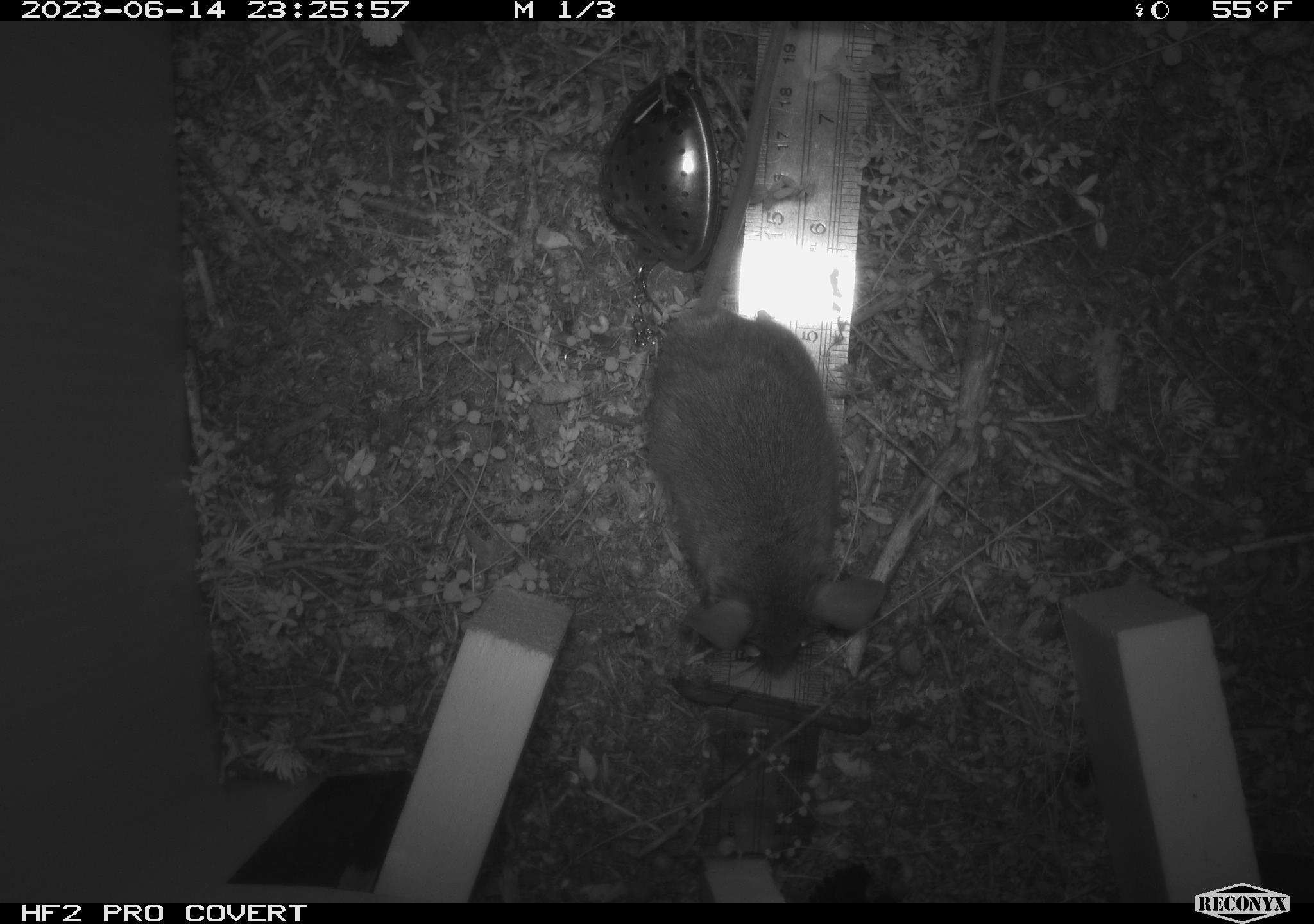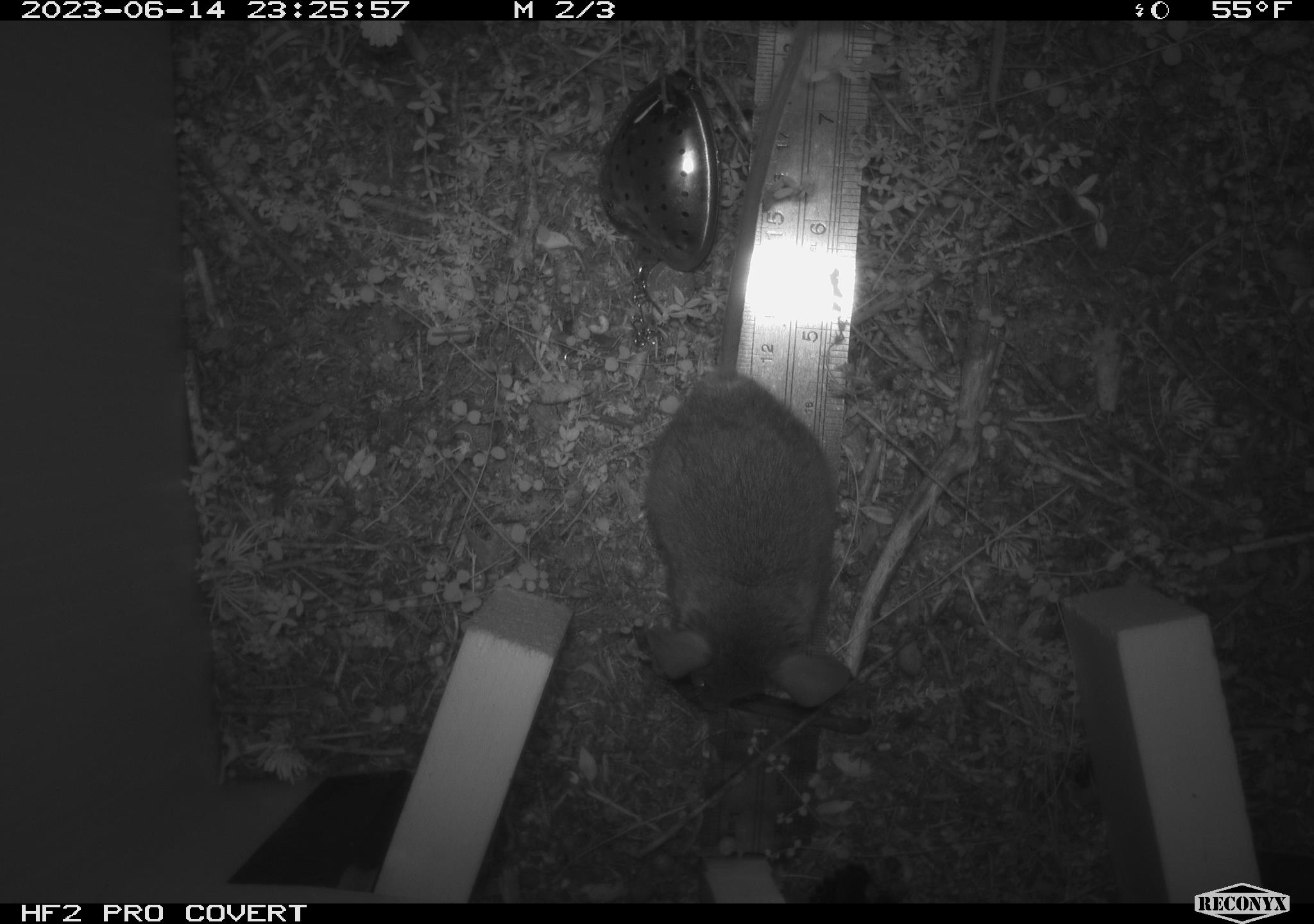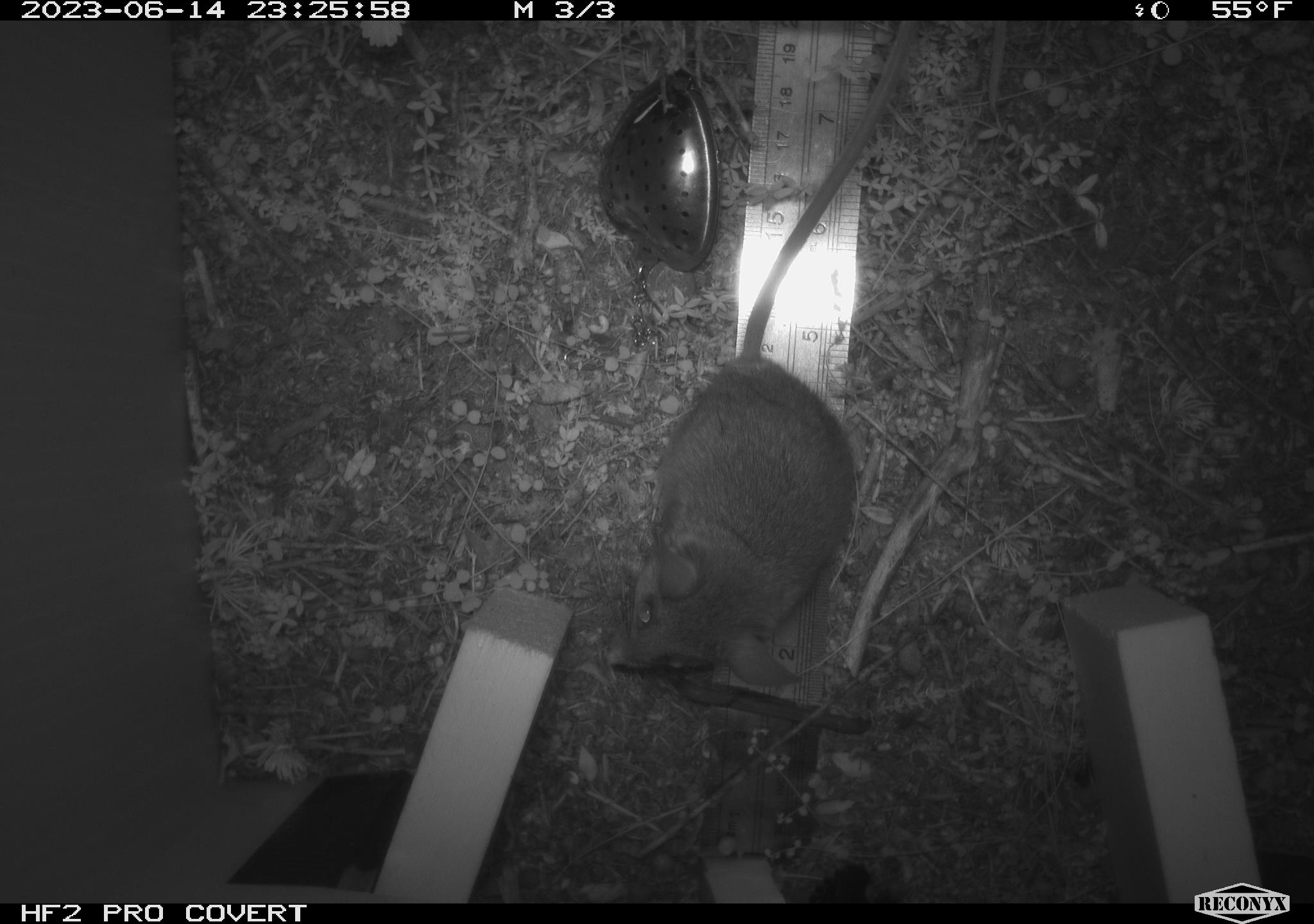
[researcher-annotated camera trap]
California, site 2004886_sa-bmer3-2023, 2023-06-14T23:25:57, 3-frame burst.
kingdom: Animalia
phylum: Chordata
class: Mammalia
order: Rodentia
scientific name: Rodentia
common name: mouse species